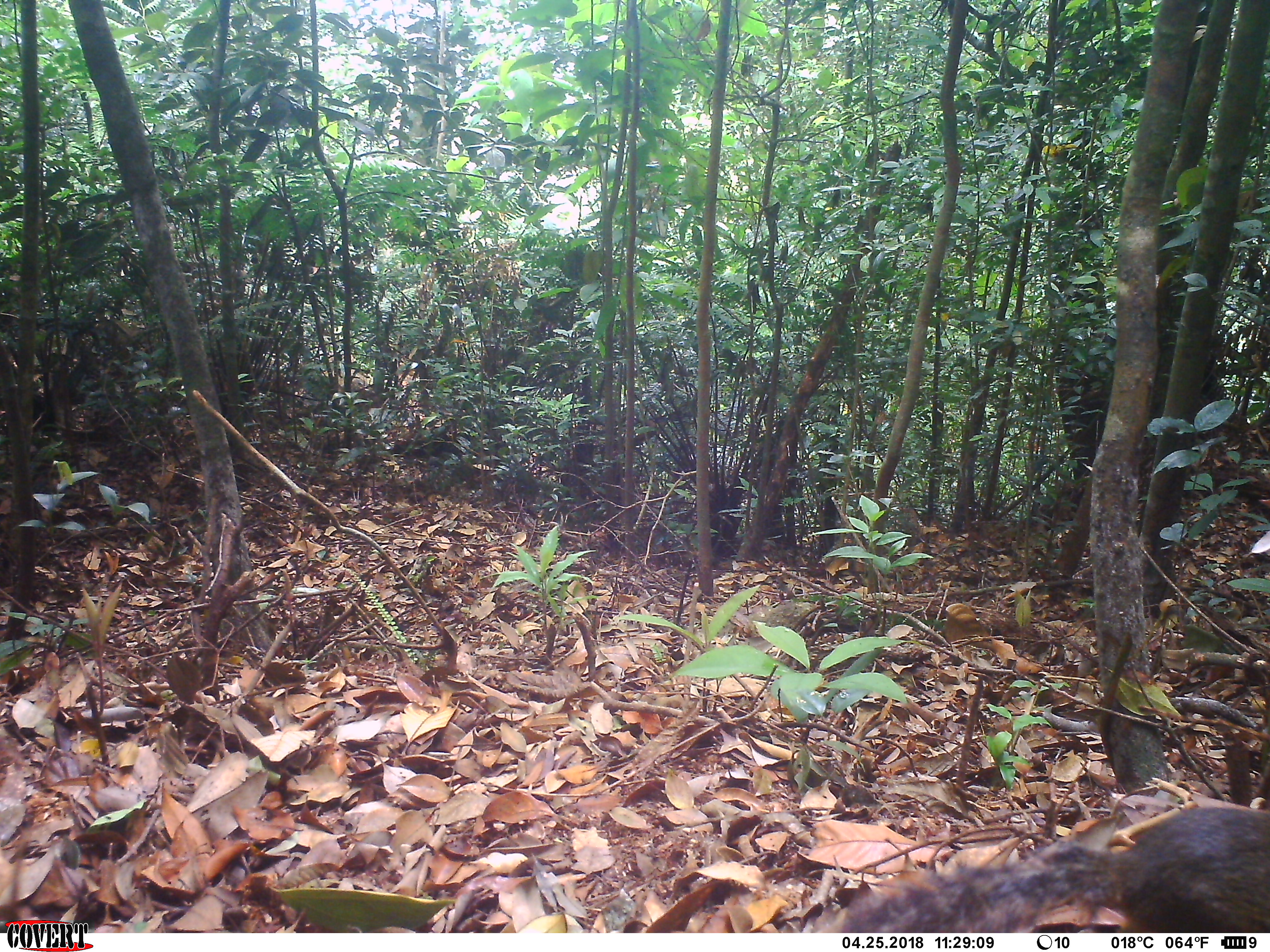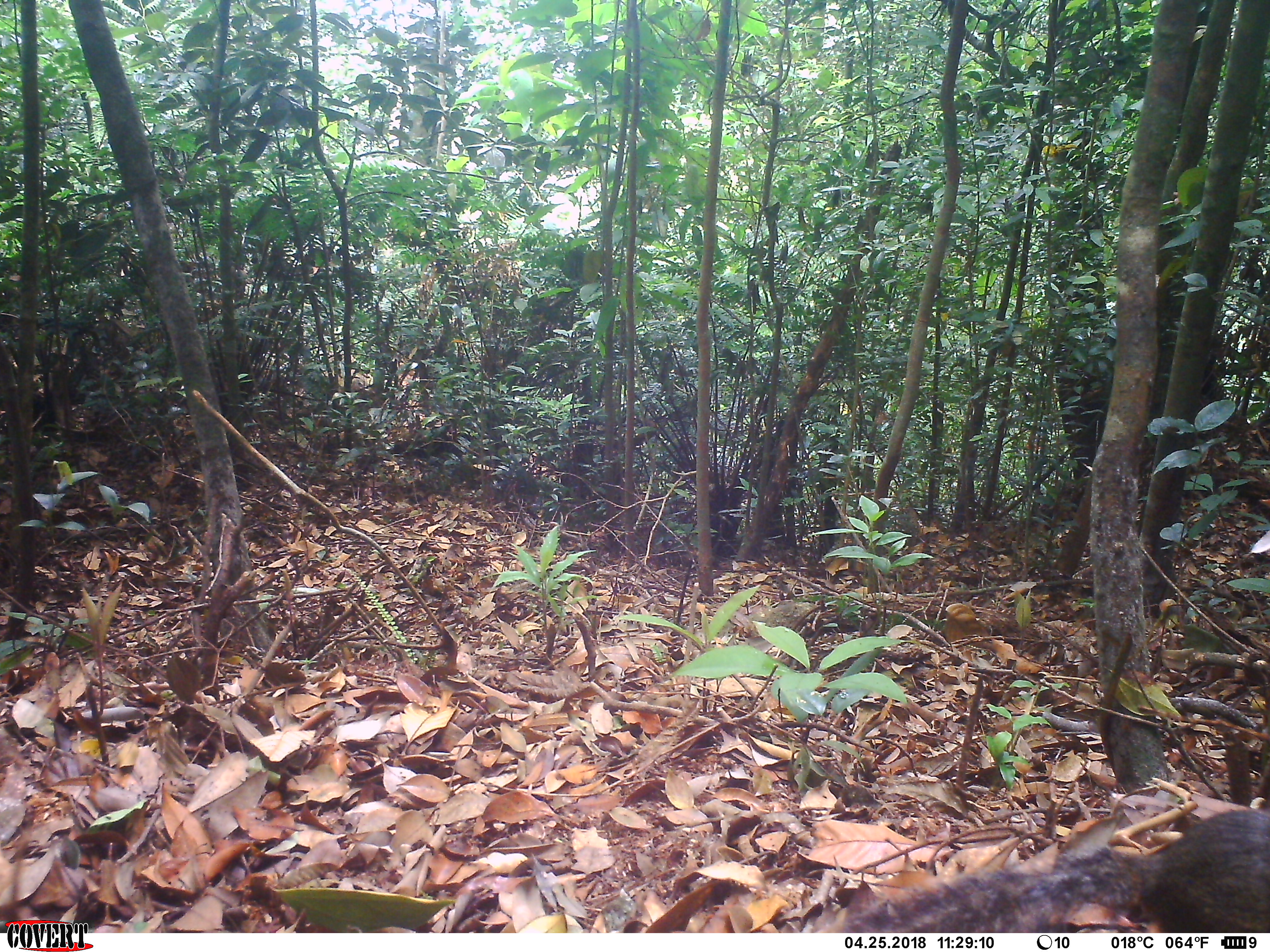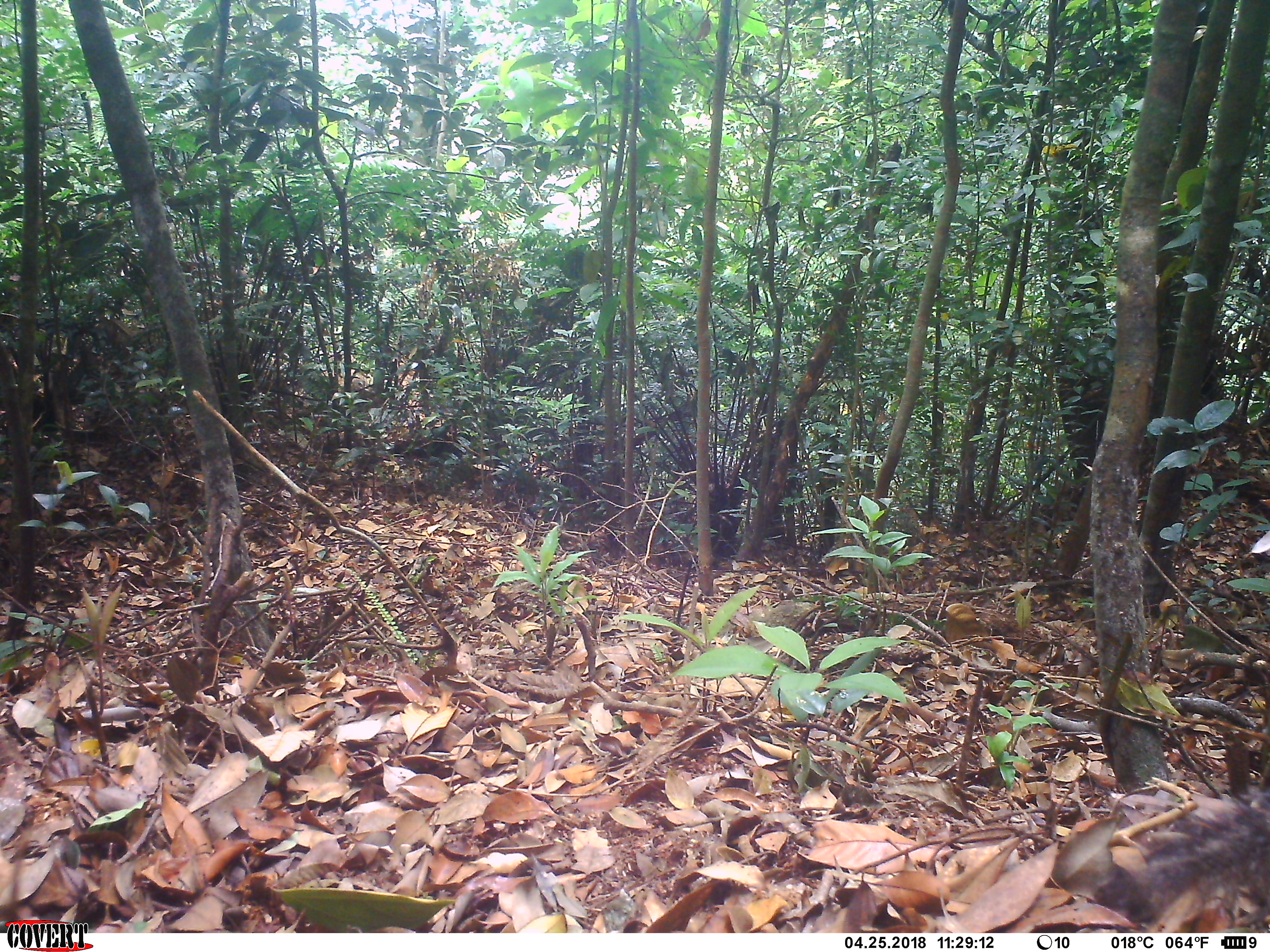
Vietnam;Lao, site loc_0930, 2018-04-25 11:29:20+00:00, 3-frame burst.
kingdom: Animalia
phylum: Chordata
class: Mammalia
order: Rodentia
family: Sciuridae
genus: Dremomys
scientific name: Dremomys rufigenis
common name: red-cheeked squirrel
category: red cheeked squirrel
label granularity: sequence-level